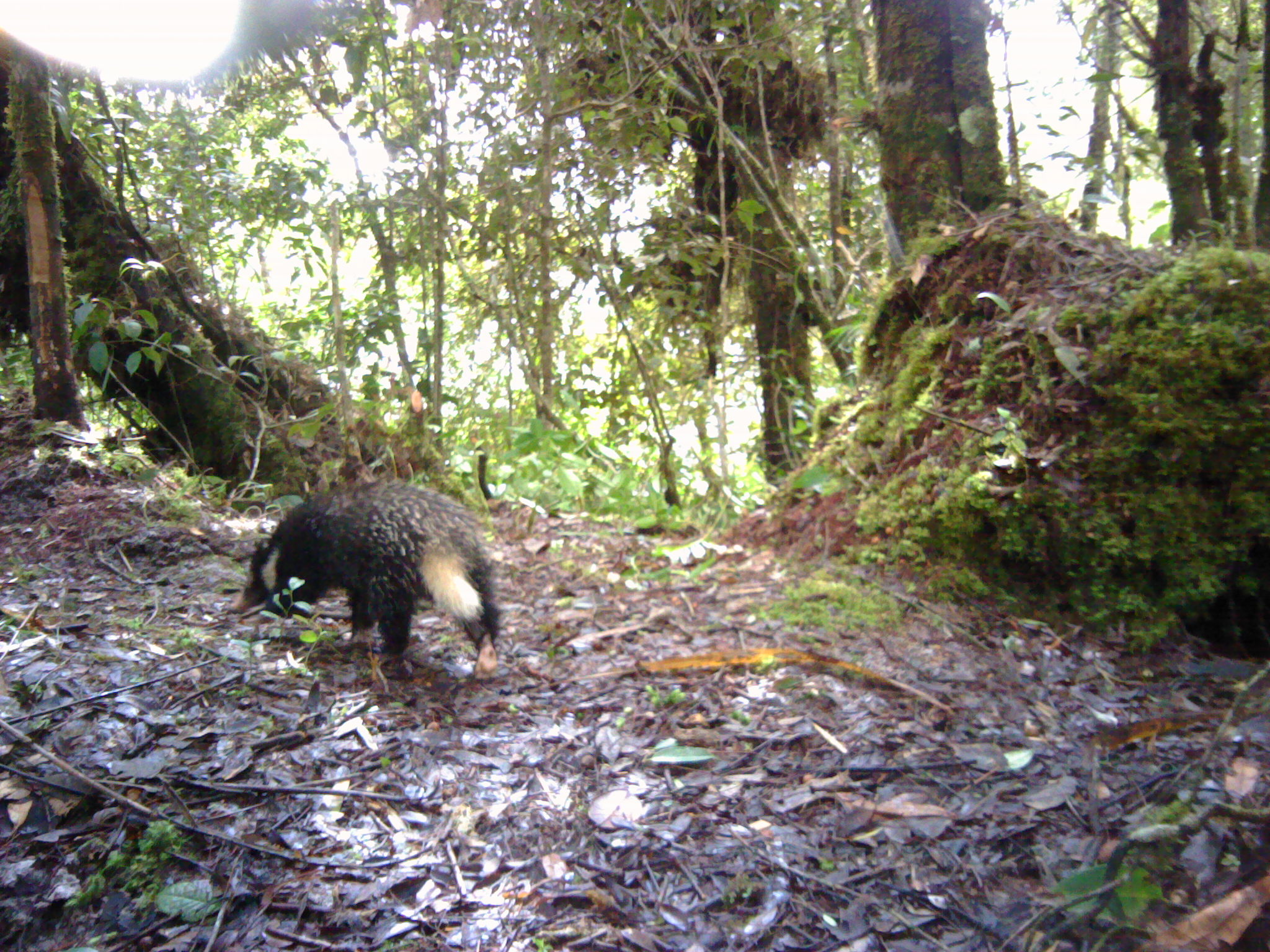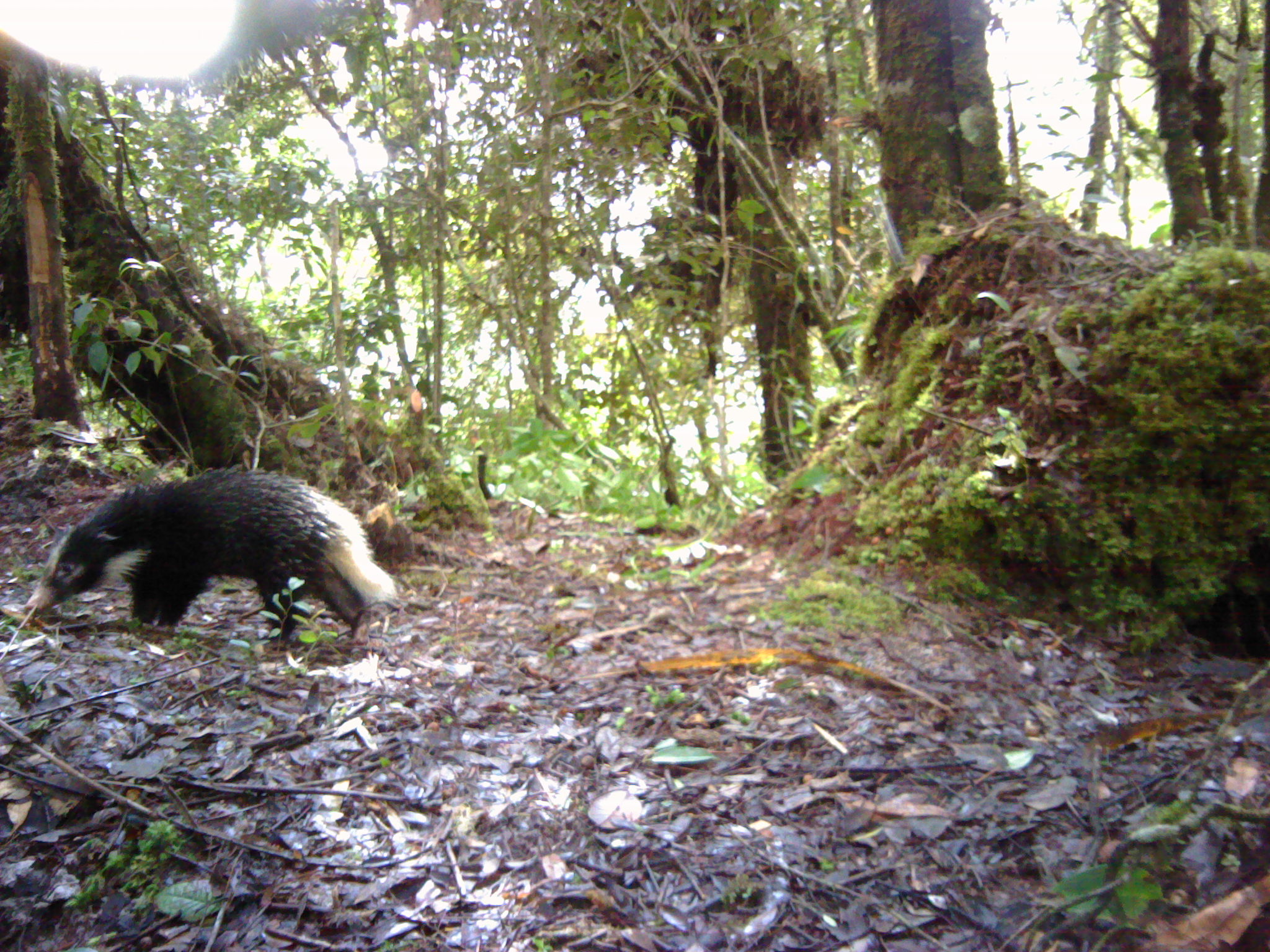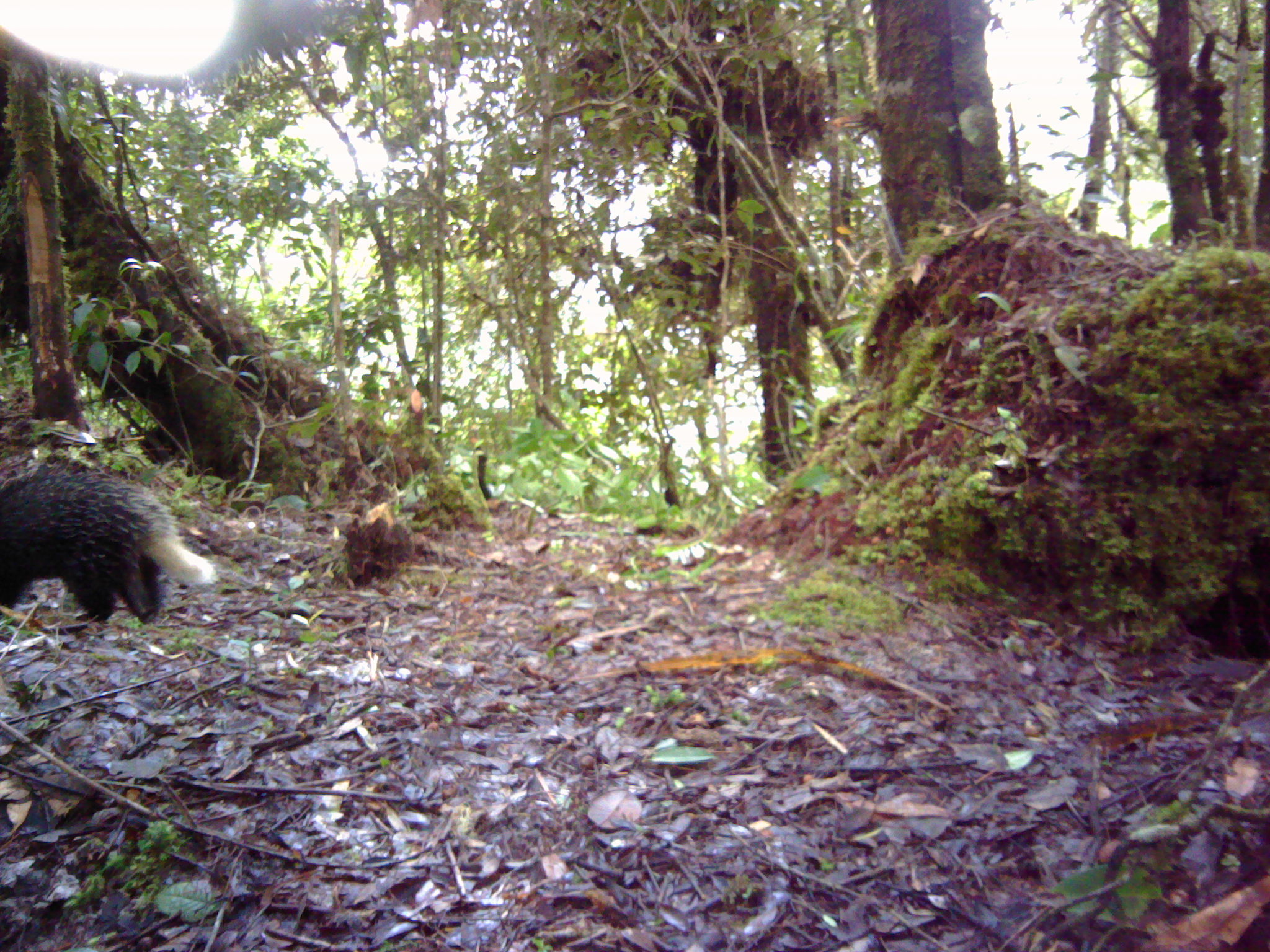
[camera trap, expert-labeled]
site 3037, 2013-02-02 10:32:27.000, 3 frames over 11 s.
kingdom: Animalia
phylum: Chordata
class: Mammalia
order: Carnivora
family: Mustelidae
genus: Arctonyx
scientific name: Arctonyx hoevenii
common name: sumatran hog badger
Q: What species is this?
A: Arctonyx hoevenii (sumatran hog badger).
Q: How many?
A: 1.